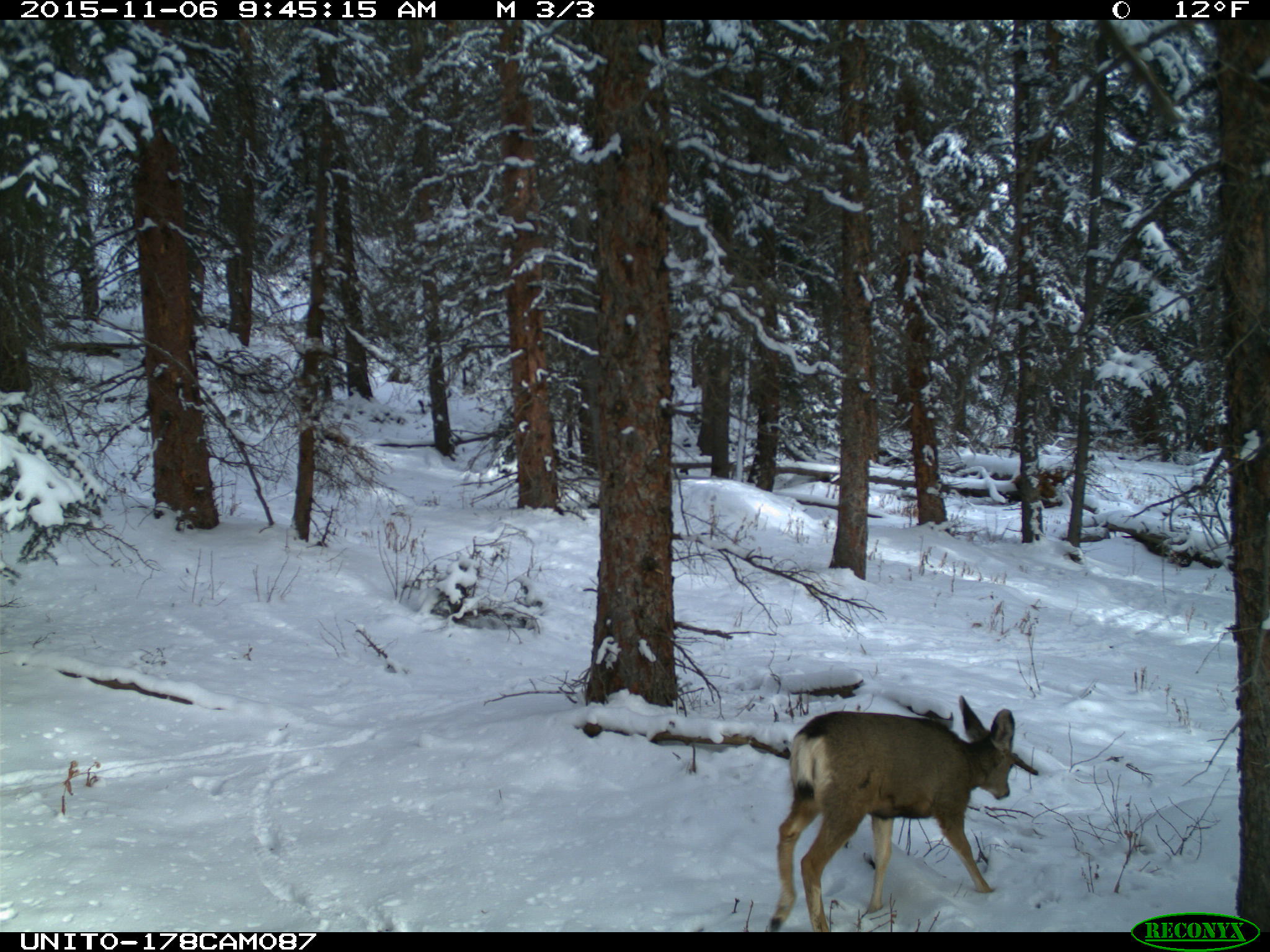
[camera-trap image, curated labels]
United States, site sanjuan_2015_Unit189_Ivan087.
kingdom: Animalia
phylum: Chordata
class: Mammalia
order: Artiodactyla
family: Cervidae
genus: Odocoileus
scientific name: Odocoileus hemionus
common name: mule deer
Odocoileus hemionus (mule deer).